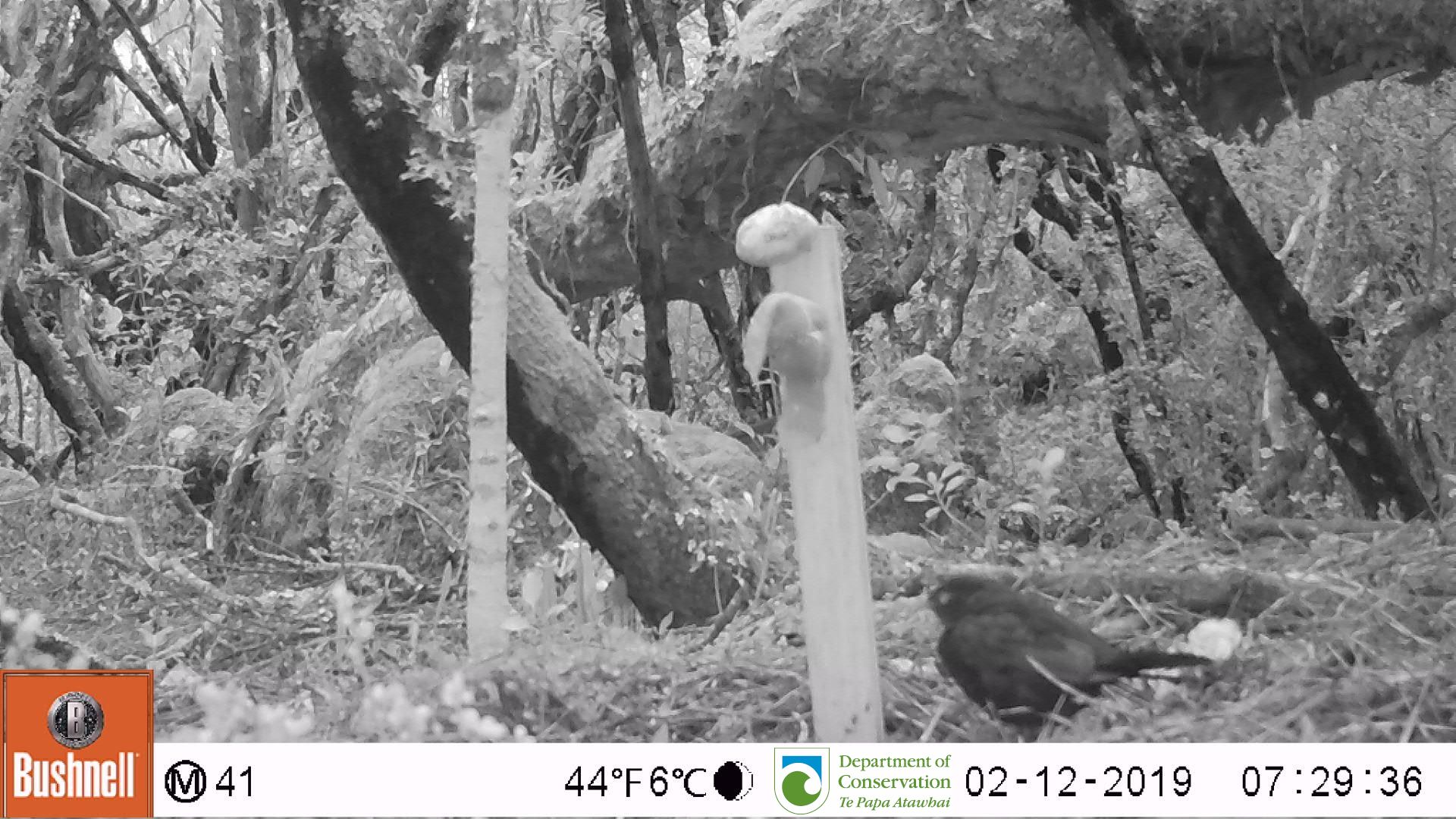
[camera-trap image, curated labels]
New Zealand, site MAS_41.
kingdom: Animalia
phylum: Chordata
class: Aves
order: Passeriformes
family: Turdidae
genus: Turdus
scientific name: Turdus merula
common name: eurasian blackbird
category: blackbird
Blackbird (eurasian blackbird) (Turdus merula).